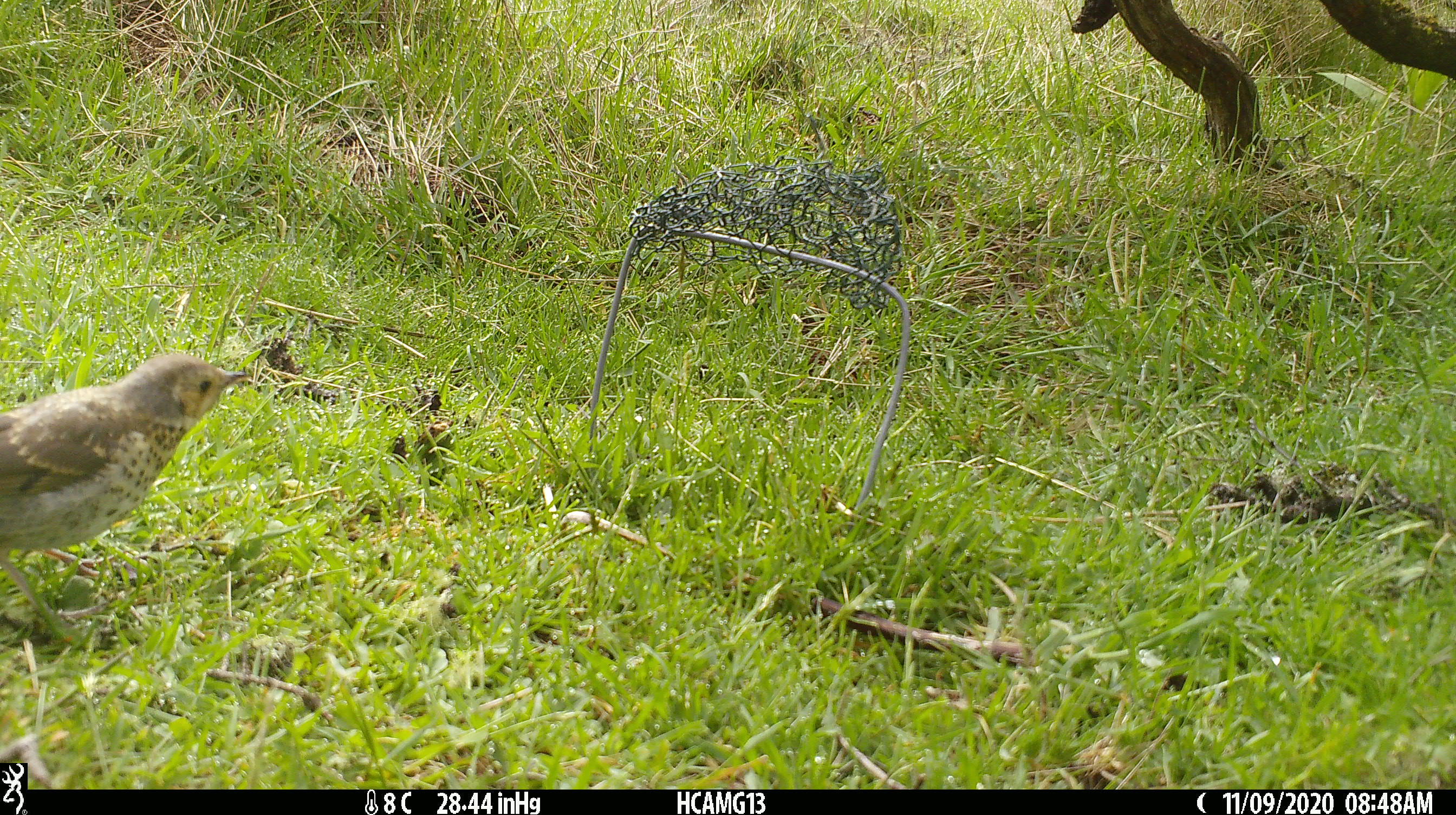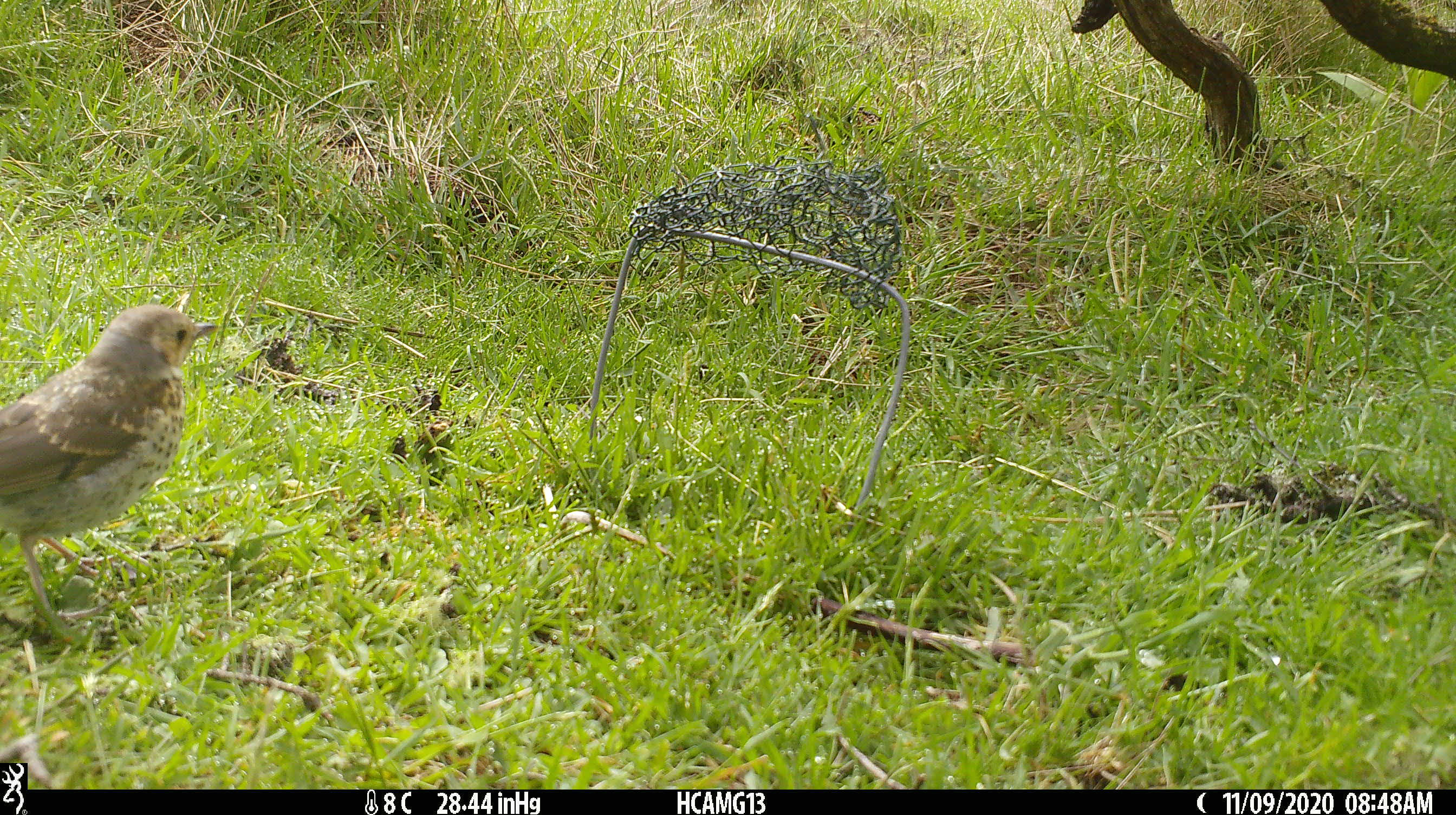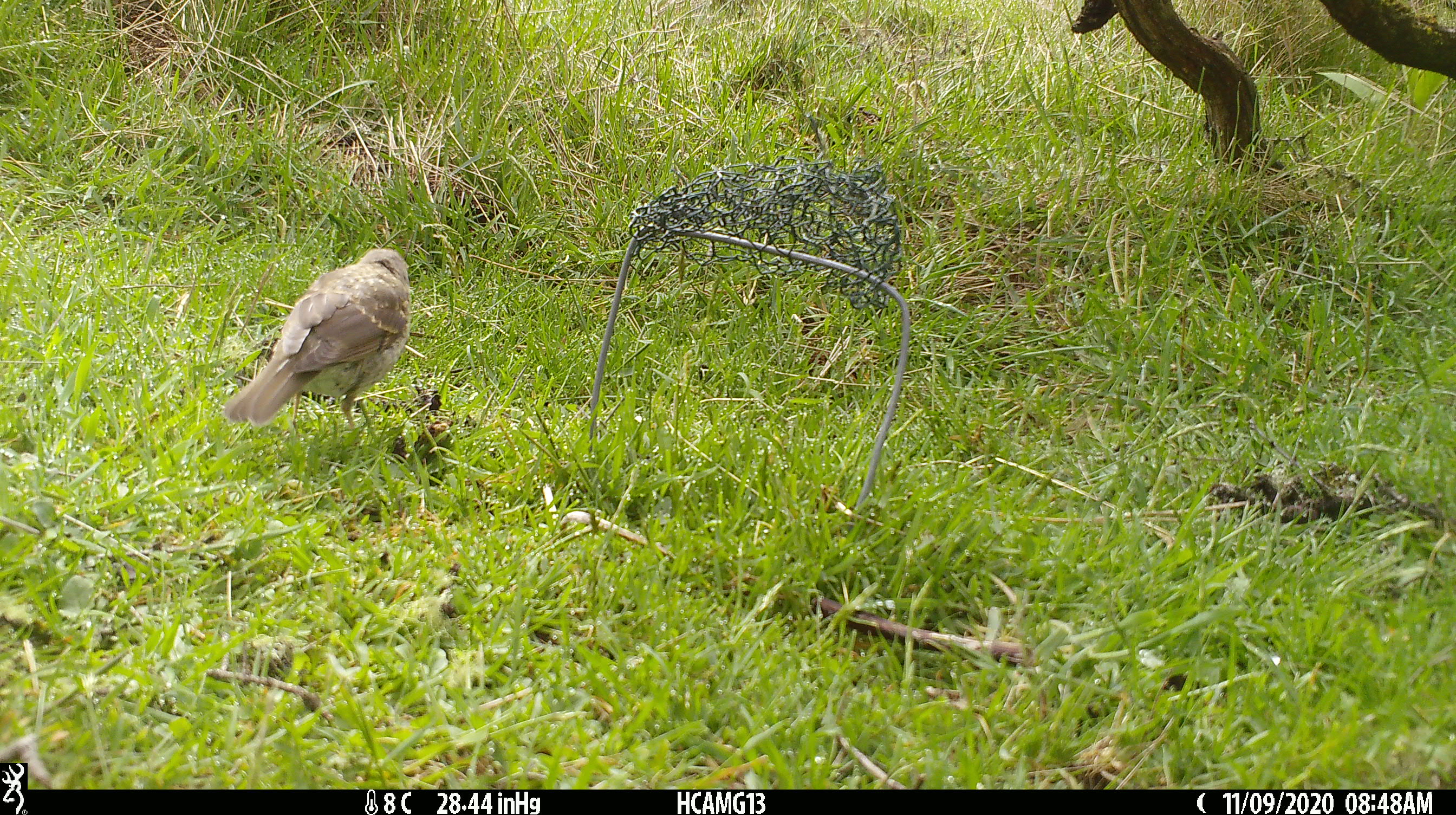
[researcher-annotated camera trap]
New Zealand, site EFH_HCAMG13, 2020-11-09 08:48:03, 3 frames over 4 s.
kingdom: Animalia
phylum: Chordata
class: Aves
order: Passeriformes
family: Turdidae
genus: Turdus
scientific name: Turdus philomelos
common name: song thrush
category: thrush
Thrush (song thrush) (Turdus philomelos).